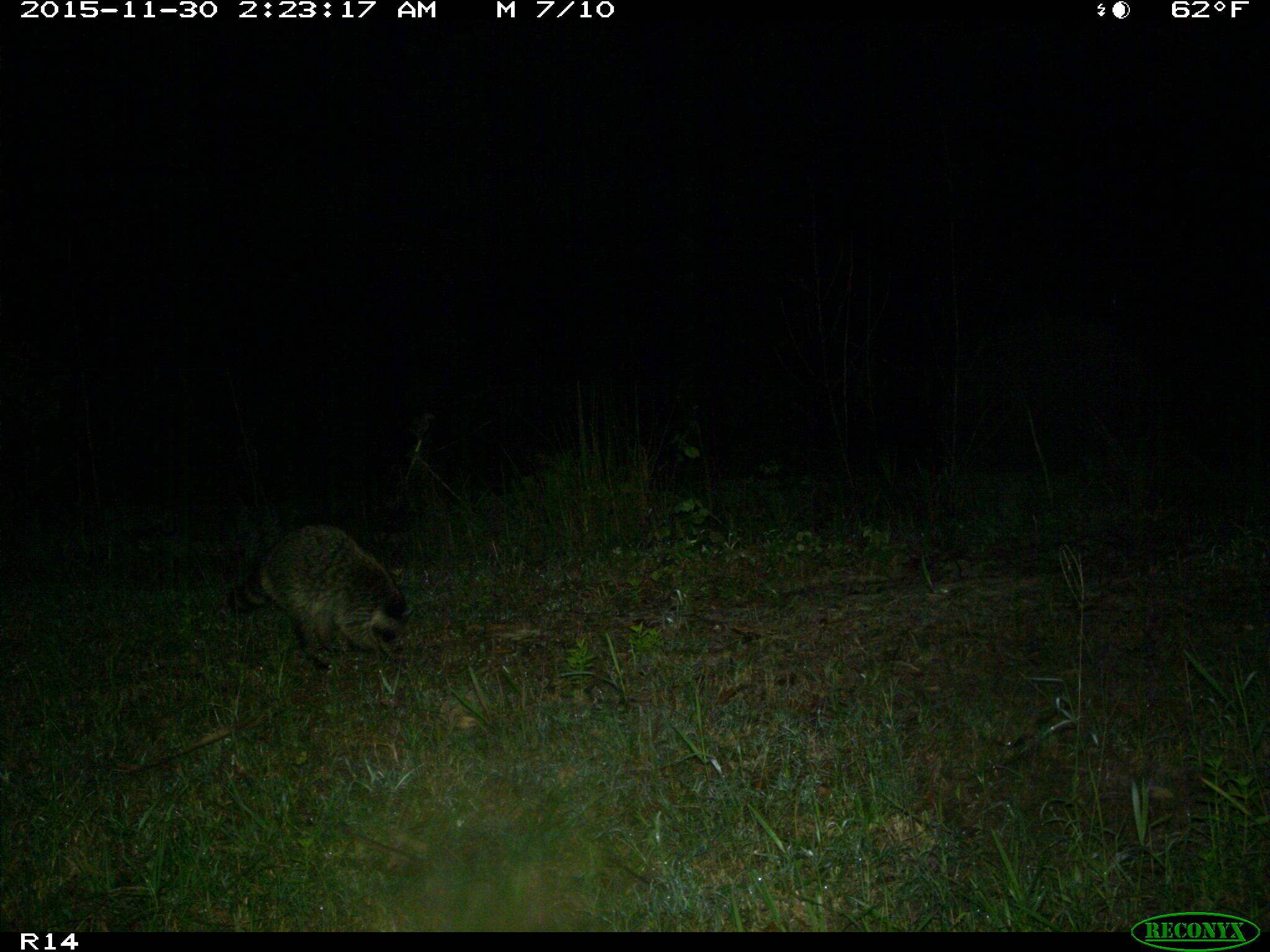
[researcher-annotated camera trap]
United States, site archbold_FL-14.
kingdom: Animalia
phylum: Chordata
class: Mammalia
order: Carnivora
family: Procyonidae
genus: Procyon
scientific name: Procyon lotor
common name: common raccoon